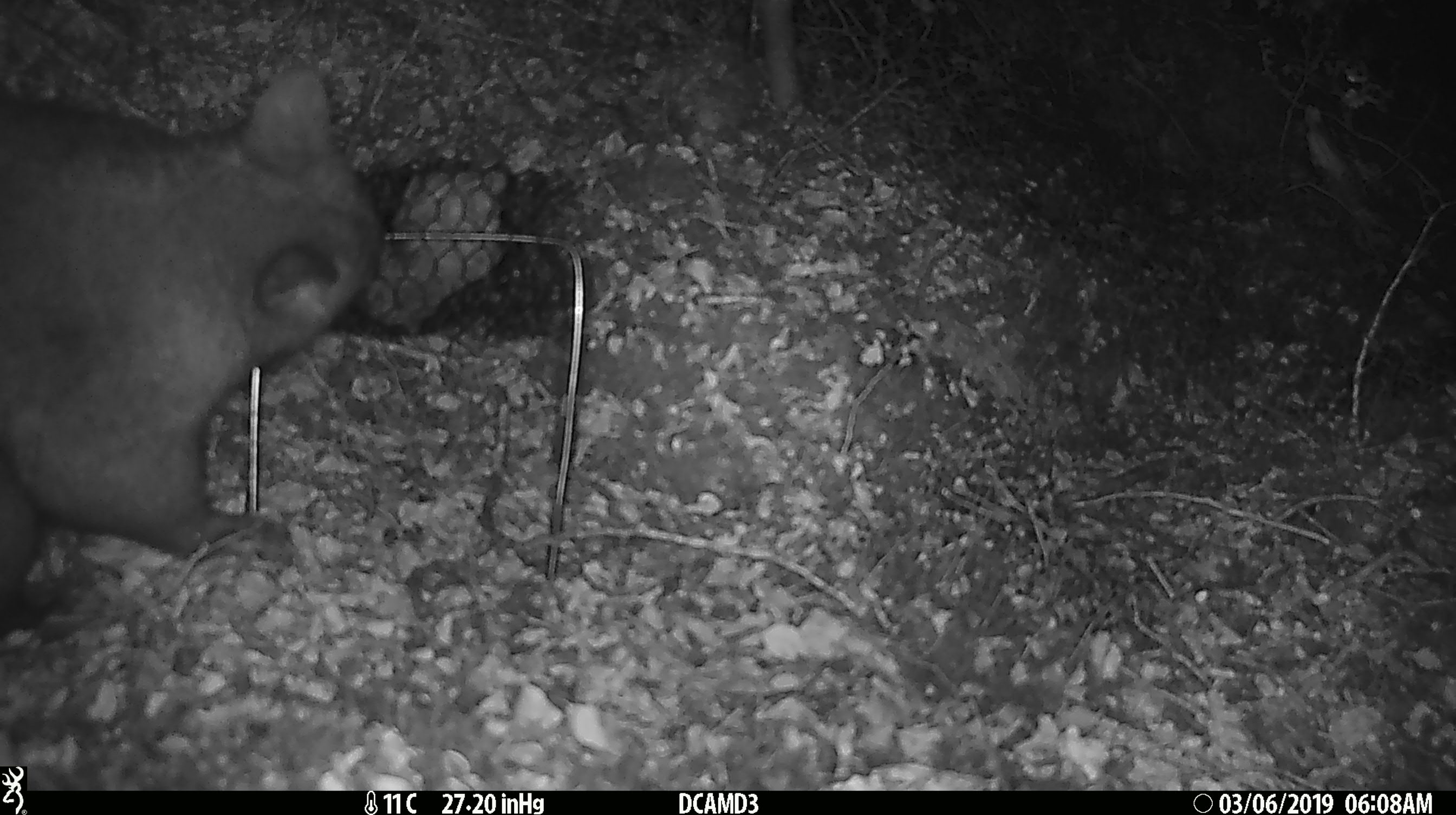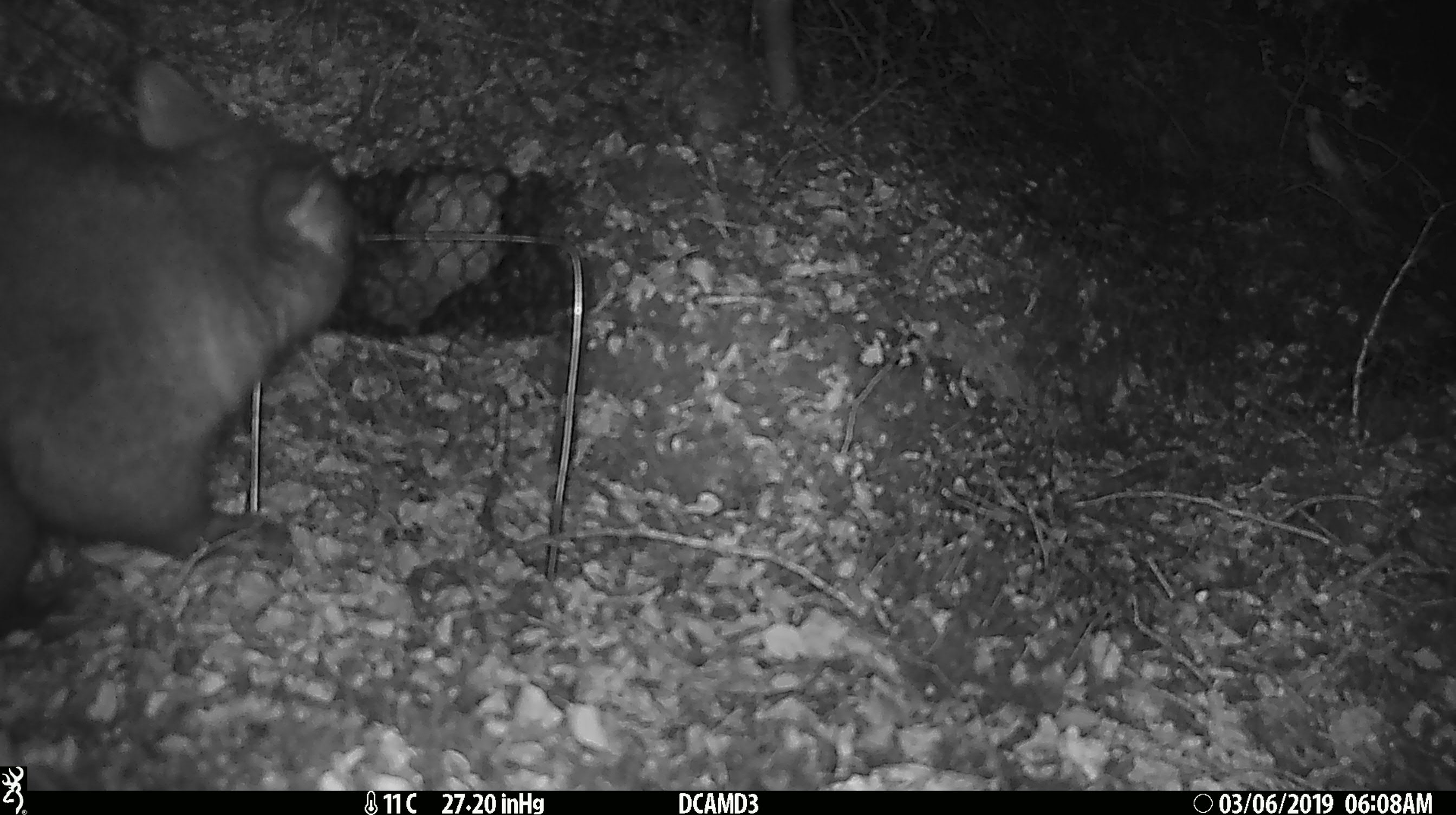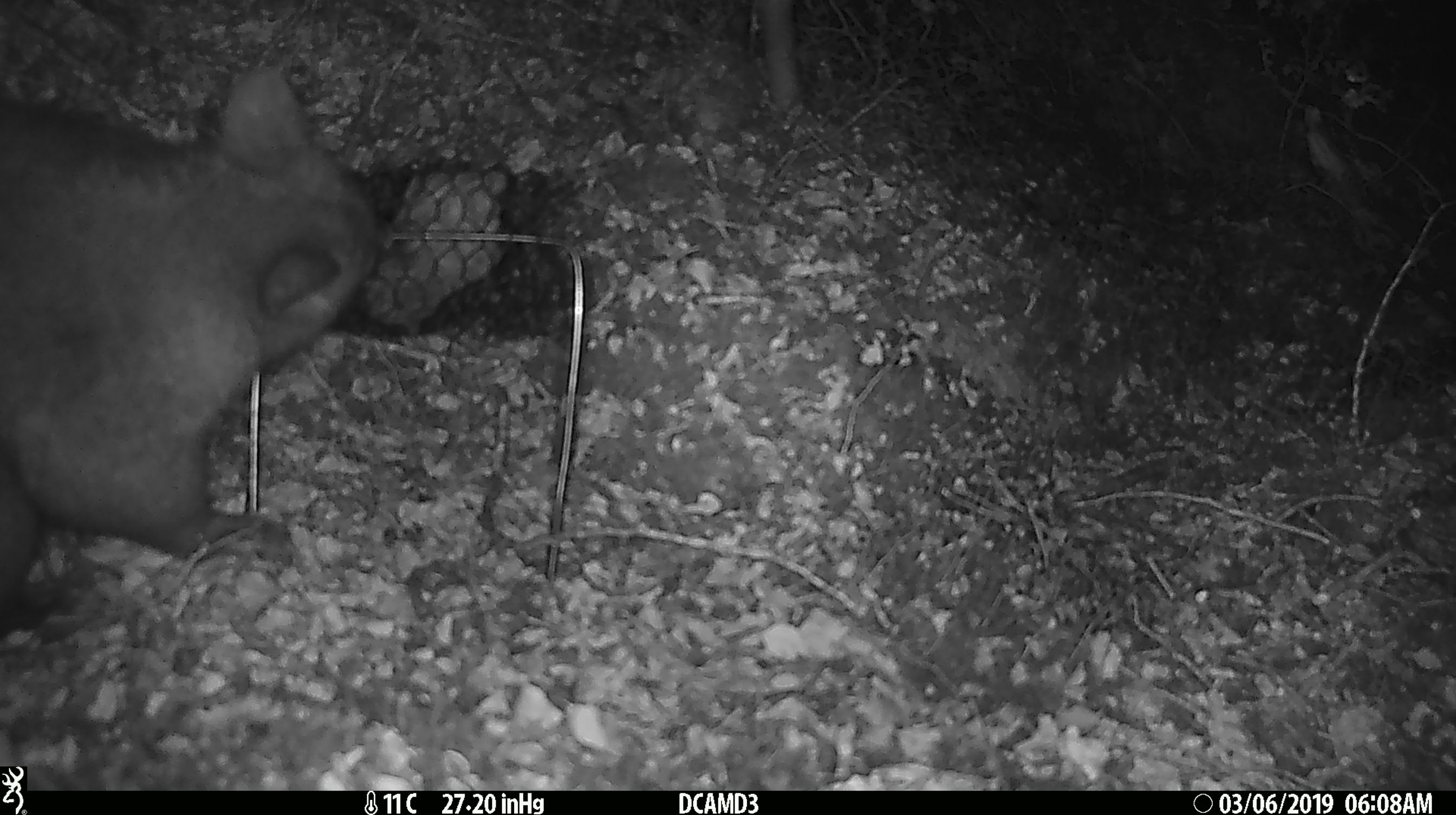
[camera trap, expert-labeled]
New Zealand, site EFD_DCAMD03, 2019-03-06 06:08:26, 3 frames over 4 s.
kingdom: Animalia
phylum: Chordata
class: Mammalia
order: Diprotodontia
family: Phalangeridae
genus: Trichosurus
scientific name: Trichosurus vulpecula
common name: common brushtail possum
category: possum